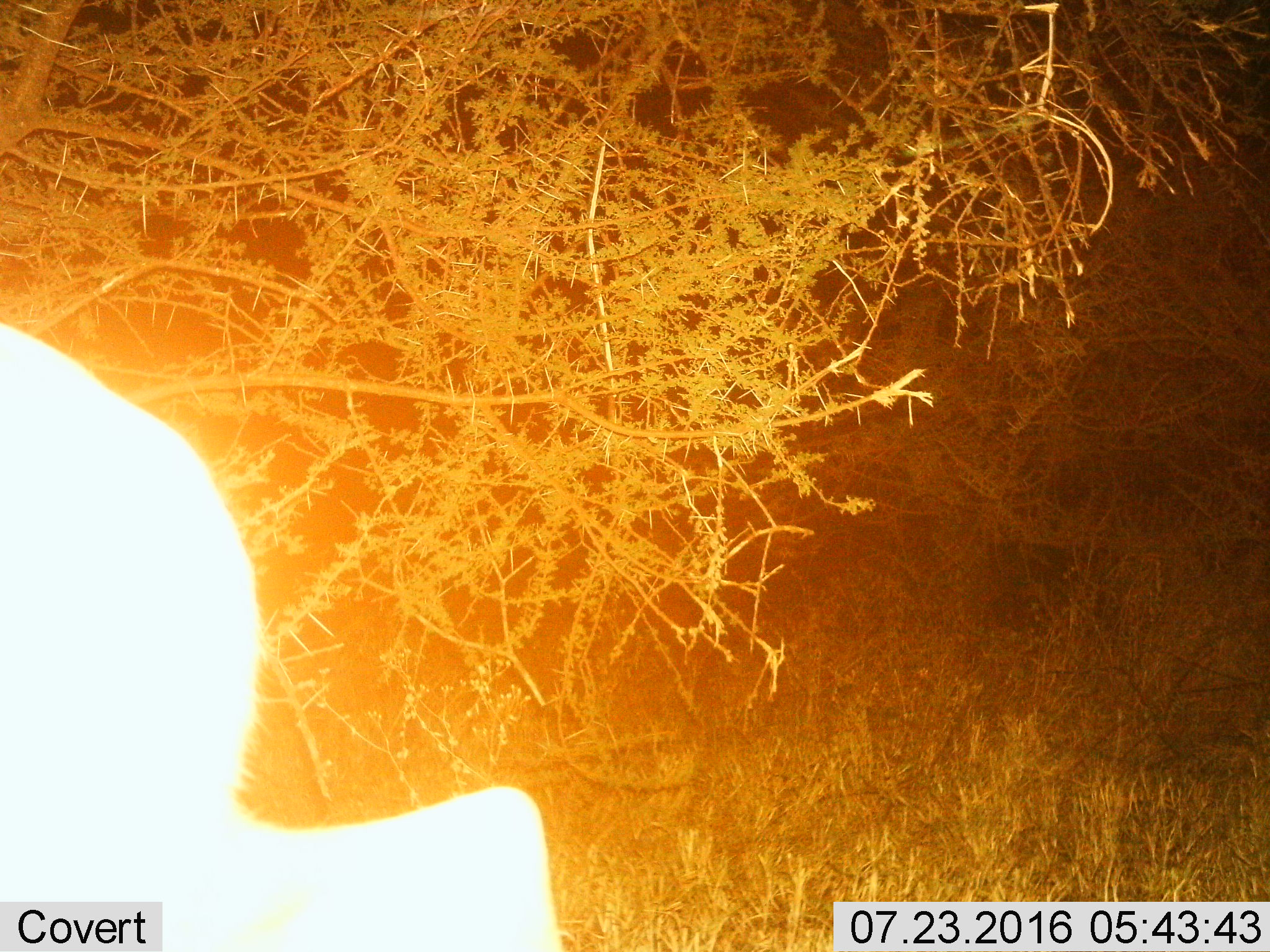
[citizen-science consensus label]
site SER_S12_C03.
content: unidentified animal